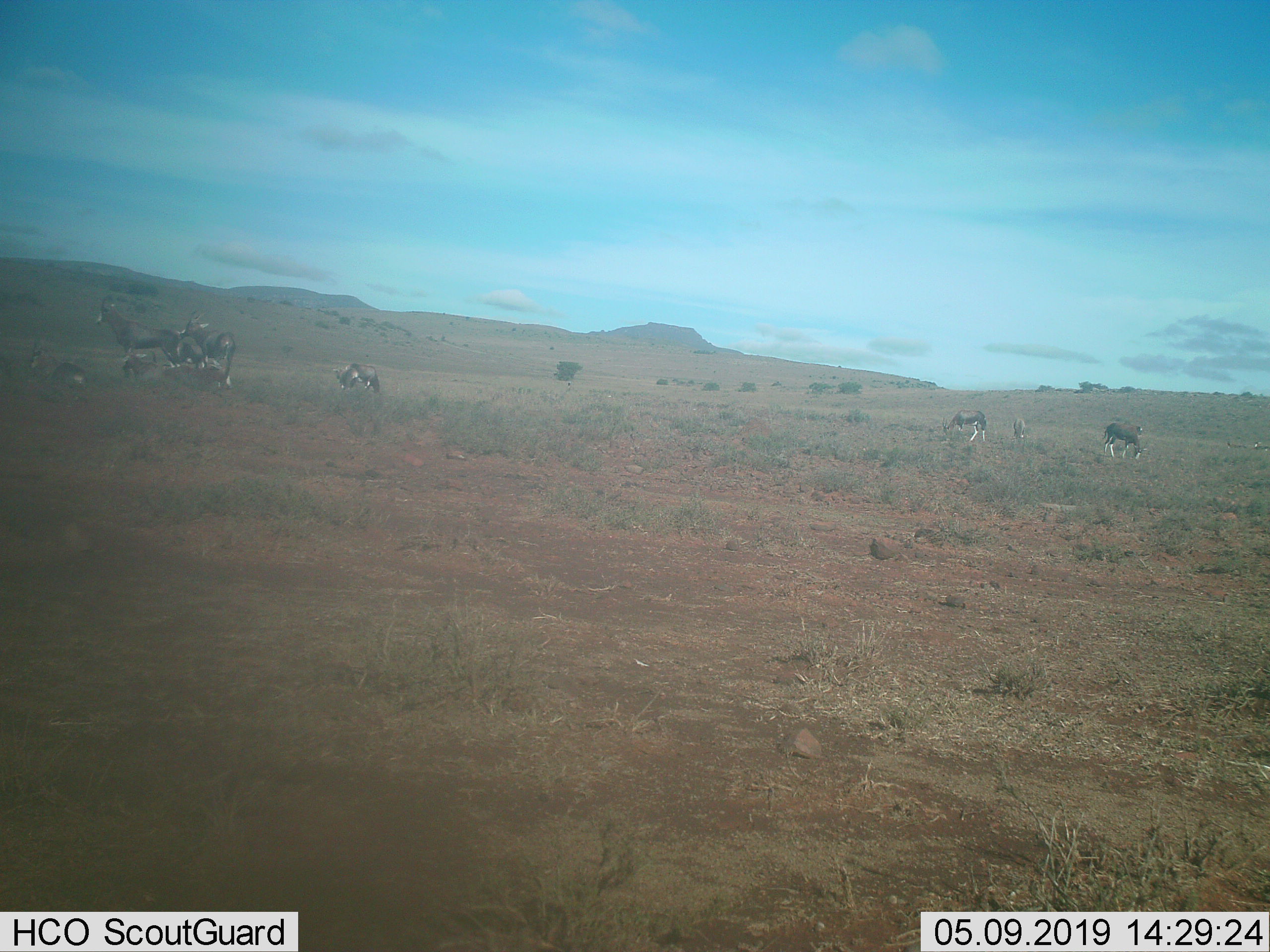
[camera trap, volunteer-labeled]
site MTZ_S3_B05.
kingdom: Animalia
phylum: Chordata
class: Mammalia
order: Artiodactyla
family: Bovidae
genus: Damaliscus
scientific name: Damaliscus pygargus phillipsi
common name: blesbok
Blesbok (Damaliscus pygargus phillipsi), count 11-50. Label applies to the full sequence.